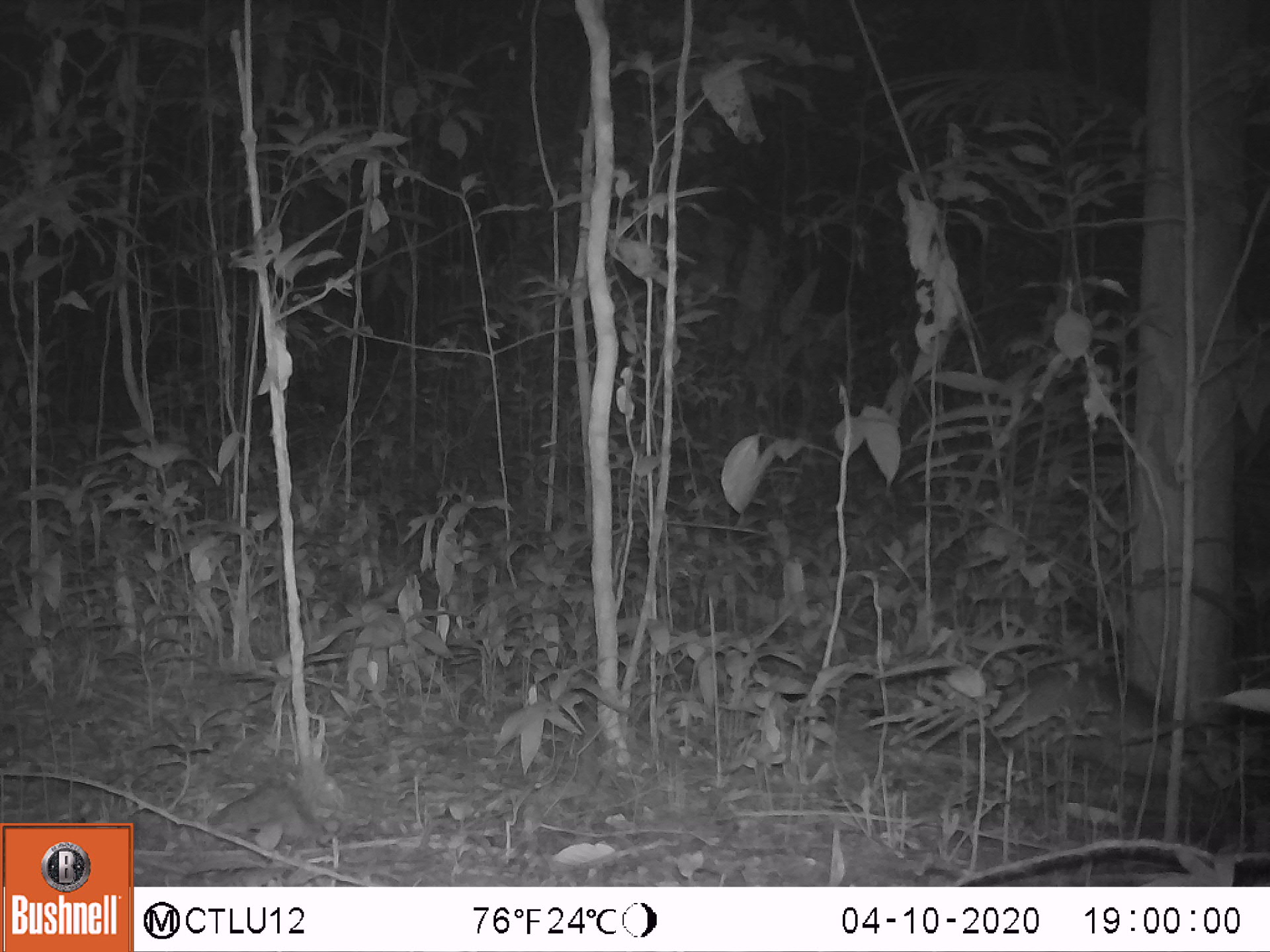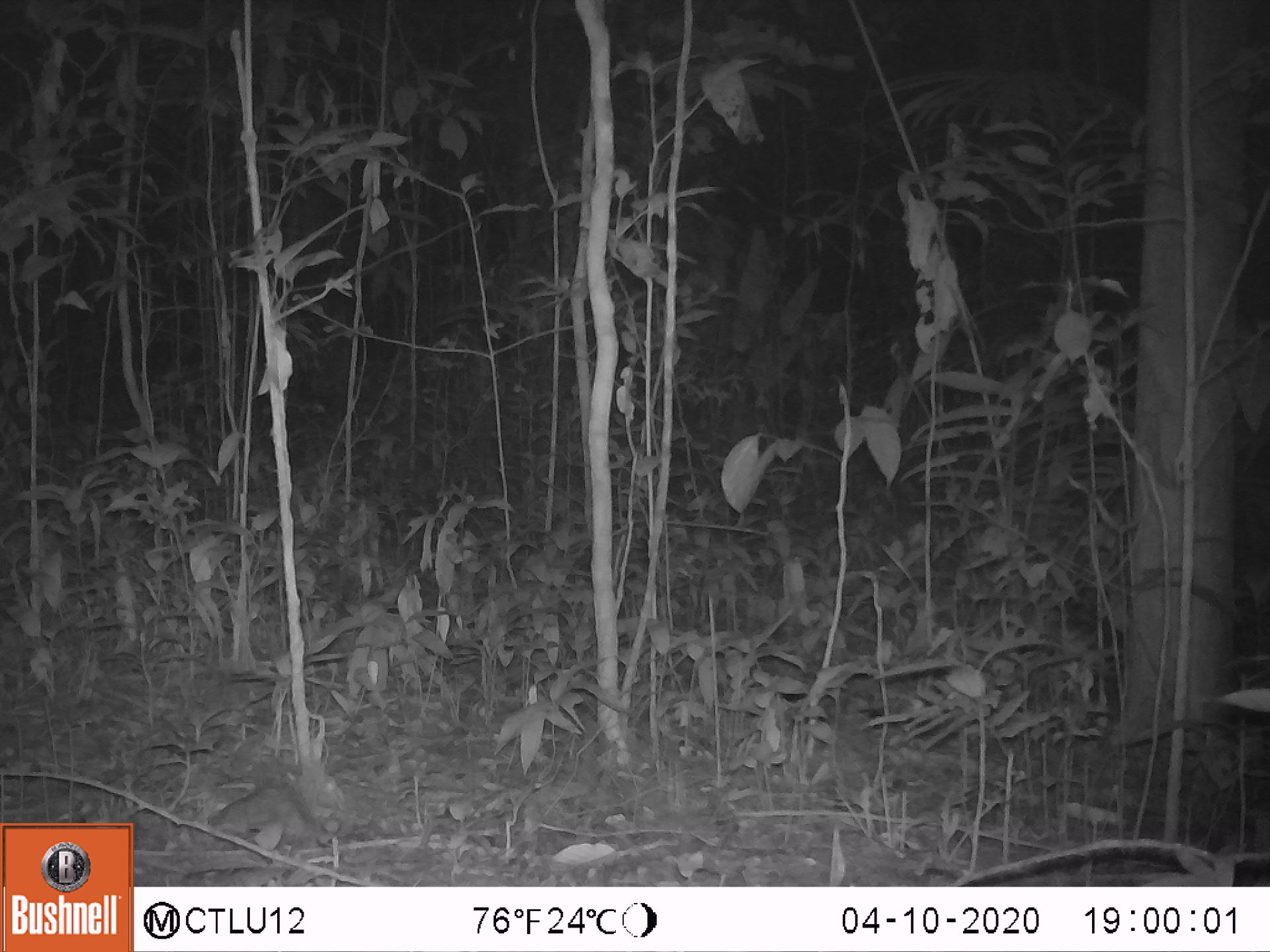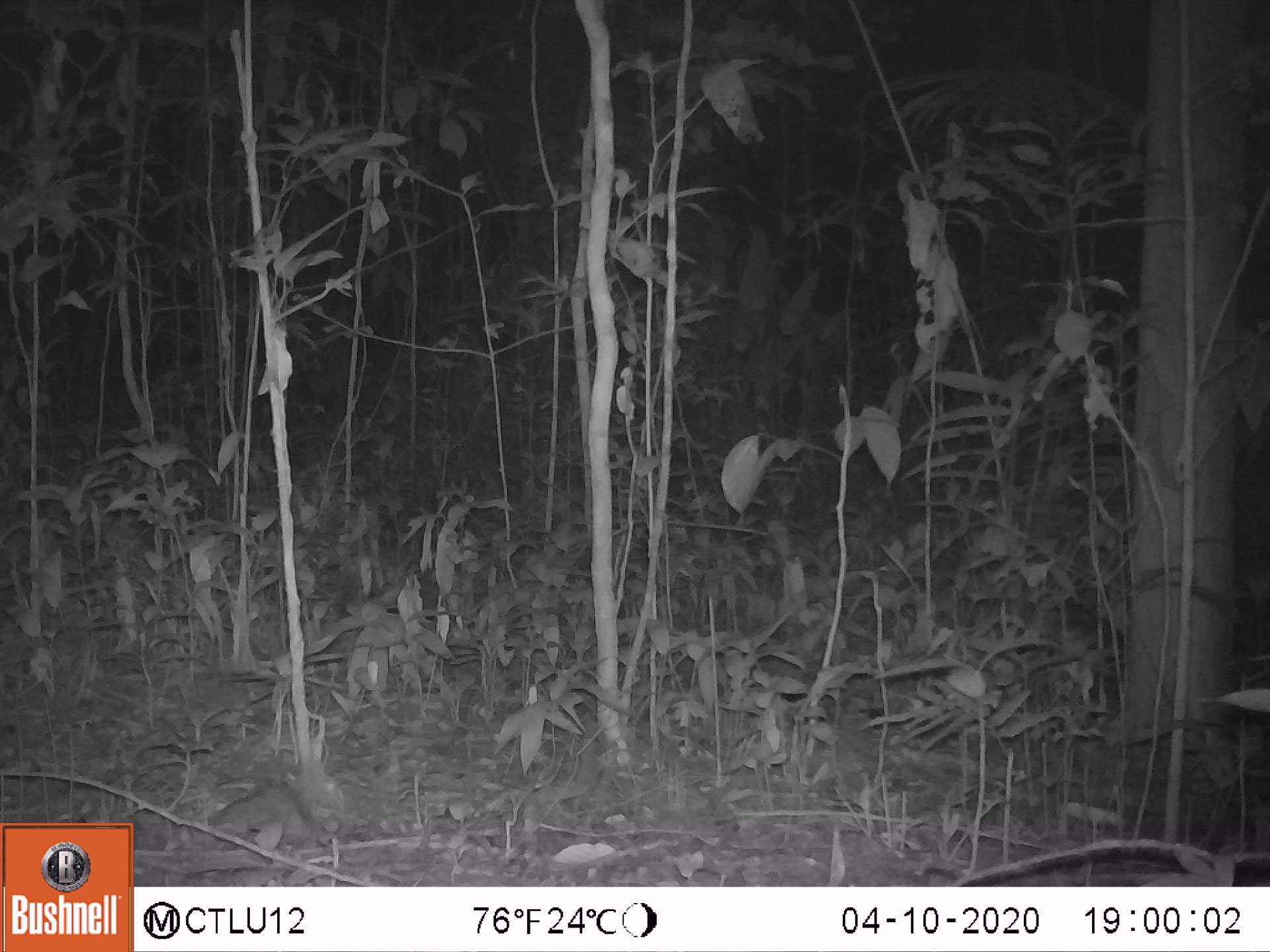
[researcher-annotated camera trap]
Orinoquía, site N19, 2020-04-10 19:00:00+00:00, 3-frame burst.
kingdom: Animalia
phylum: Chordata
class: Mammalia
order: Cingulata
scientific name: Cingulata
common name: armadillo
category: unknown armadillo